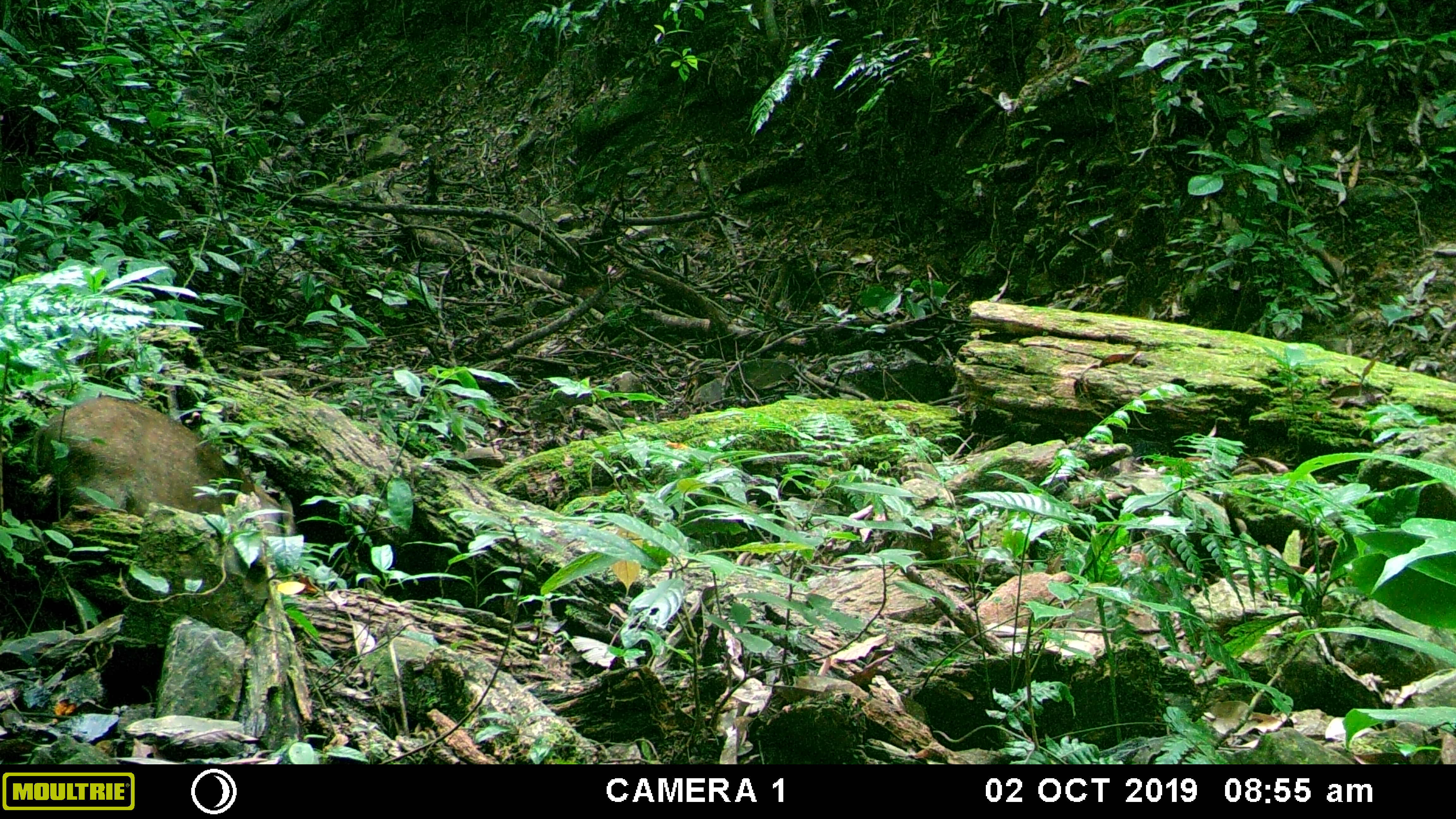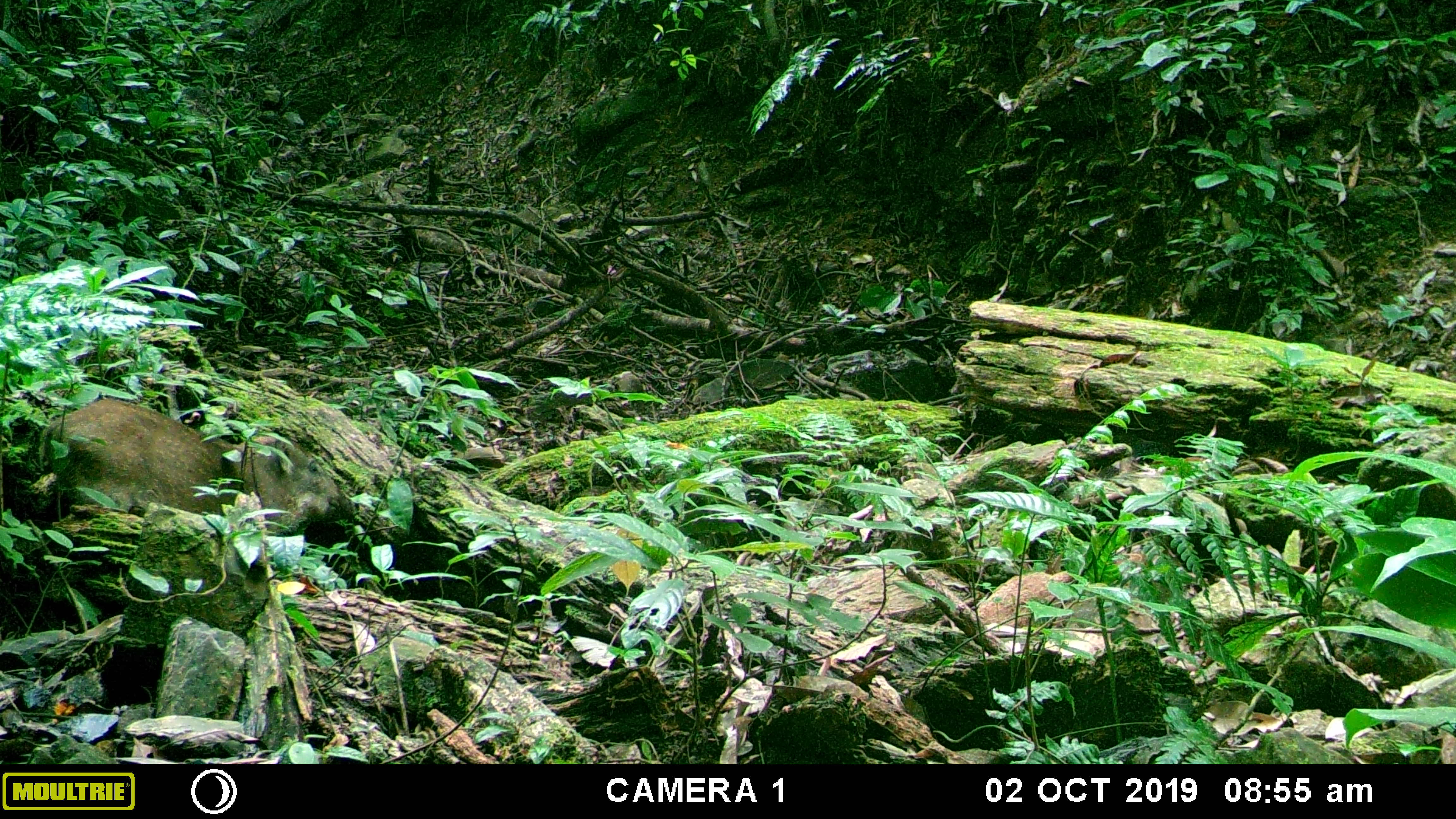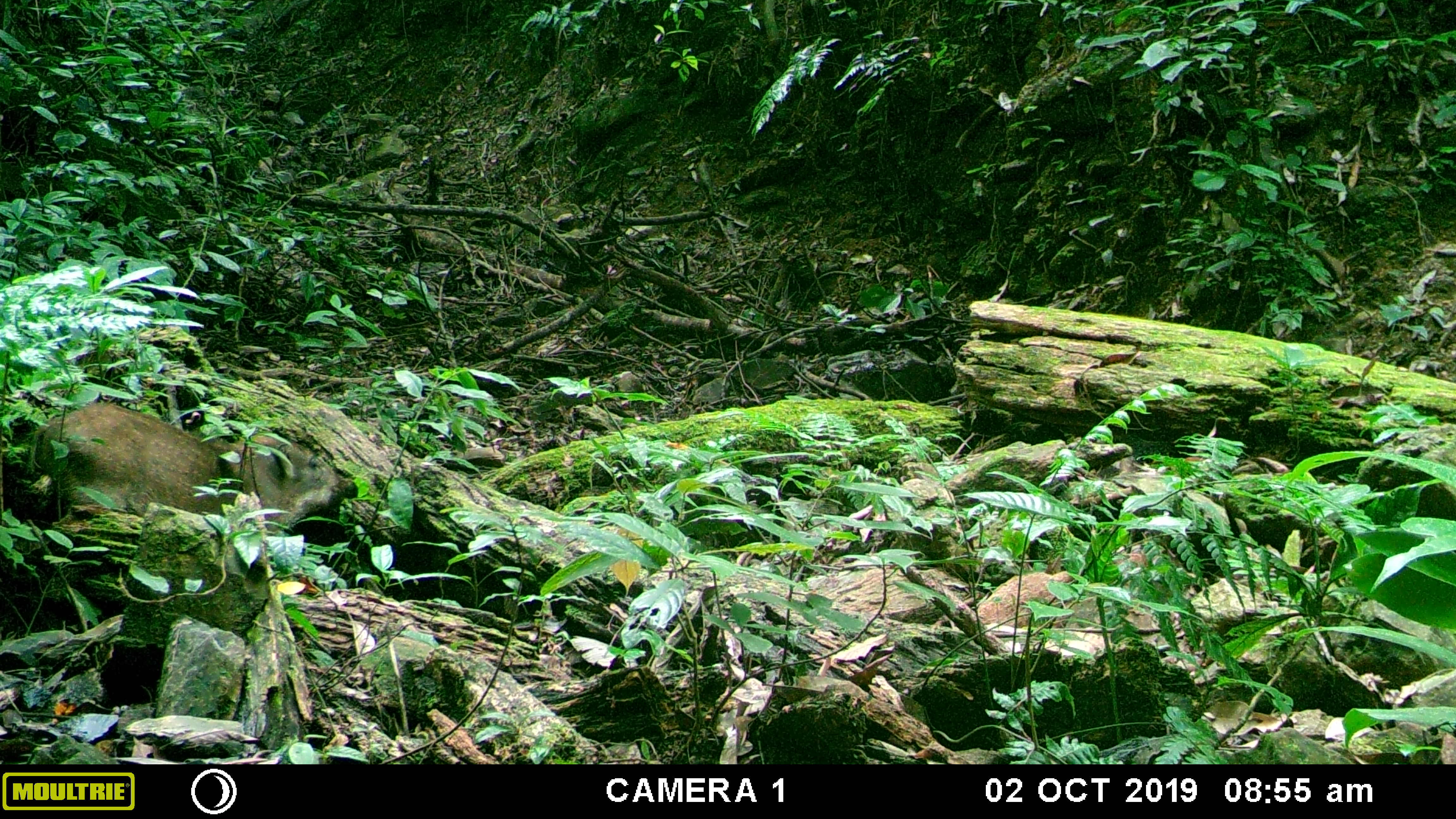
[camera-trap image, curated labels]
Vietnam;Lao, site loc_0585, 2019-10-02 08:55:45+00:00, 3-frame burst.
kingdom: Animalia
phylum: Chordata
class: Mammalia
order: Artiodactyla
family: Suidae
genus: Sus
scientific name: Sus scrofa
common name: eurasian wild pig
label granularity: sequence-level